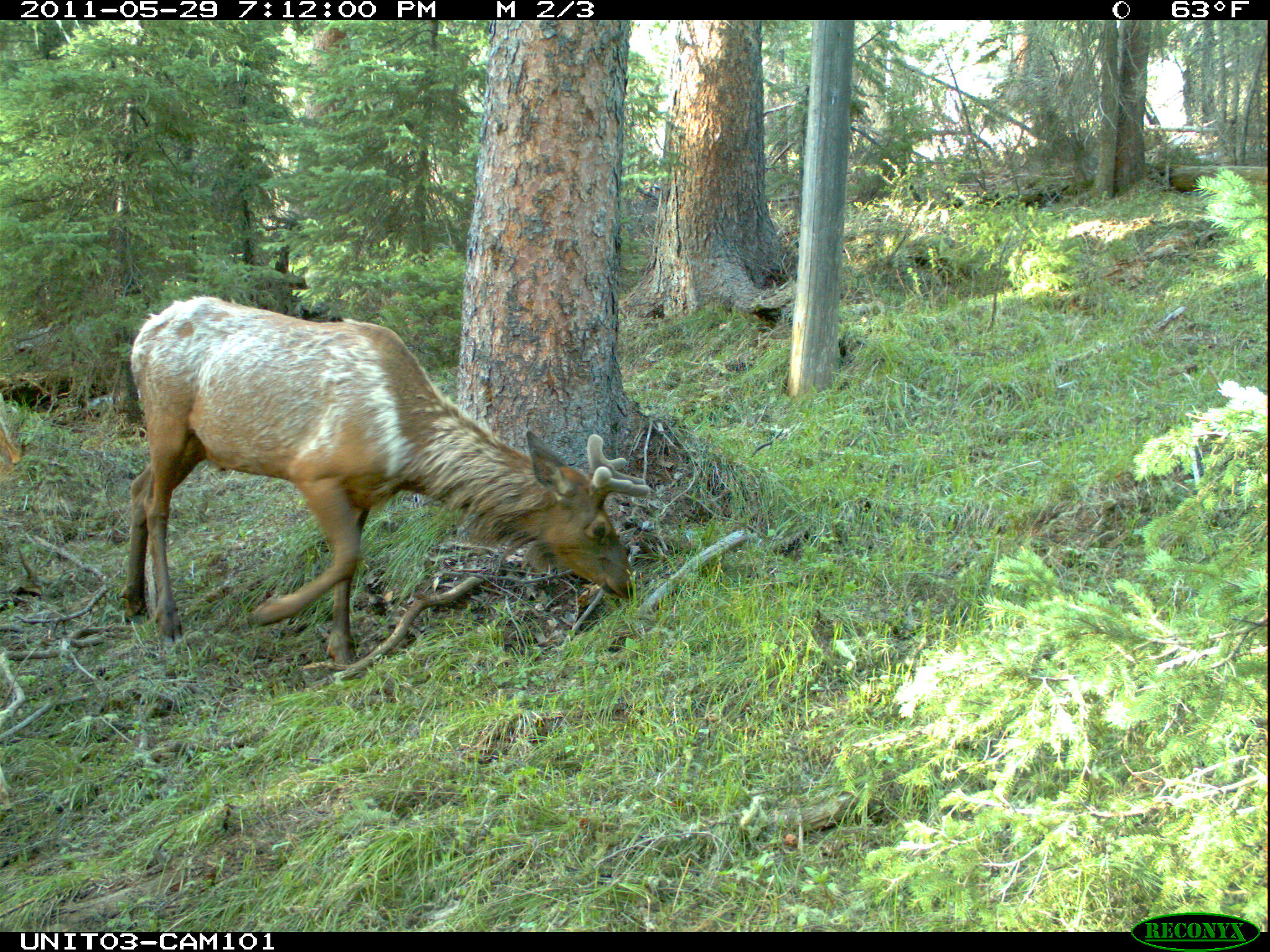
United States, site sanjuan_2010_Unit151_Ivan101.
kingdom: Animalia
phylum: Chordata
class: Mammalia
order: Artiodactyla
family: Cervidae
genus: Cervus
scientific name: Cervus elaphus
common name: red deer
Cervus elaphus (red deer).